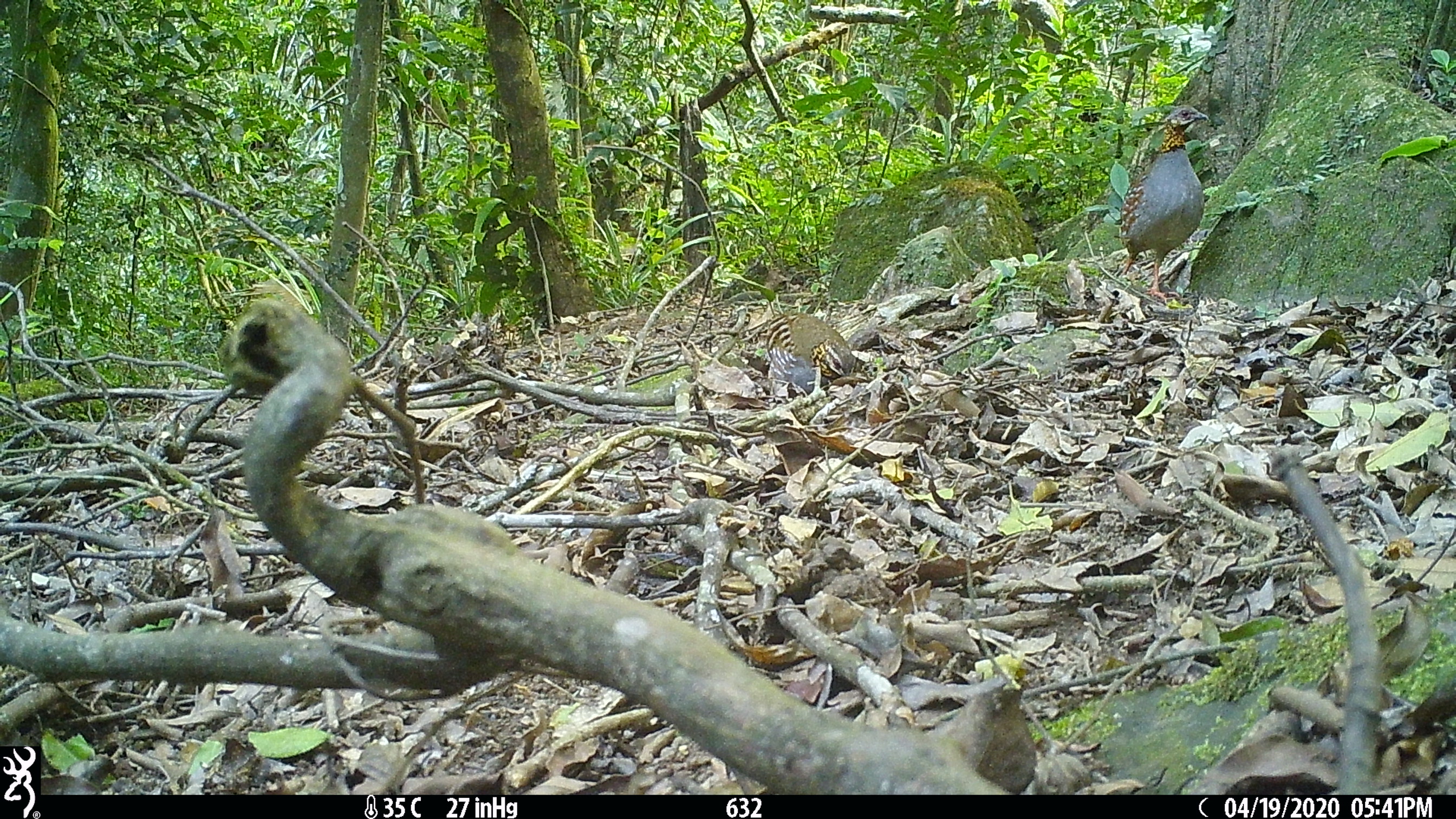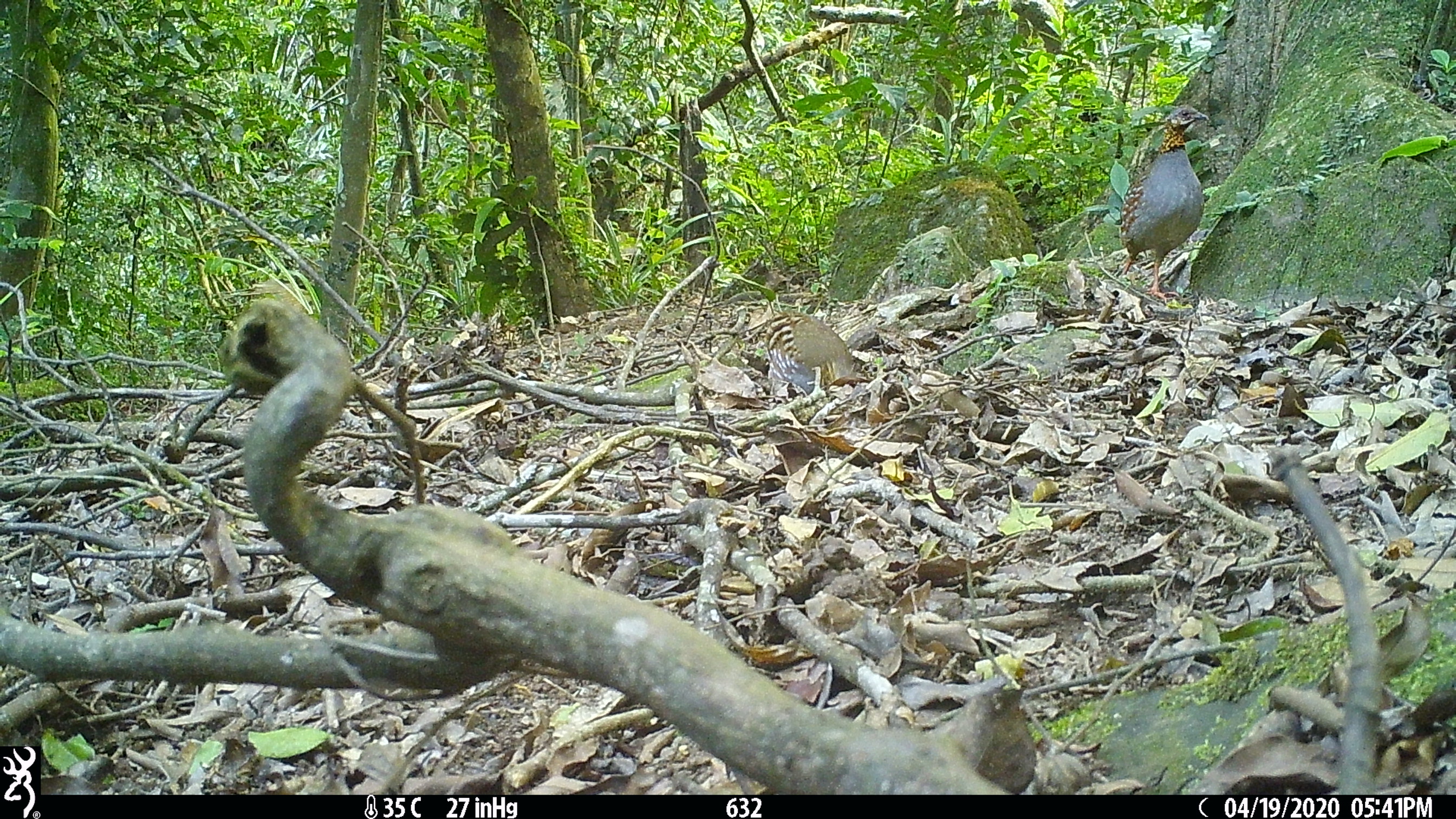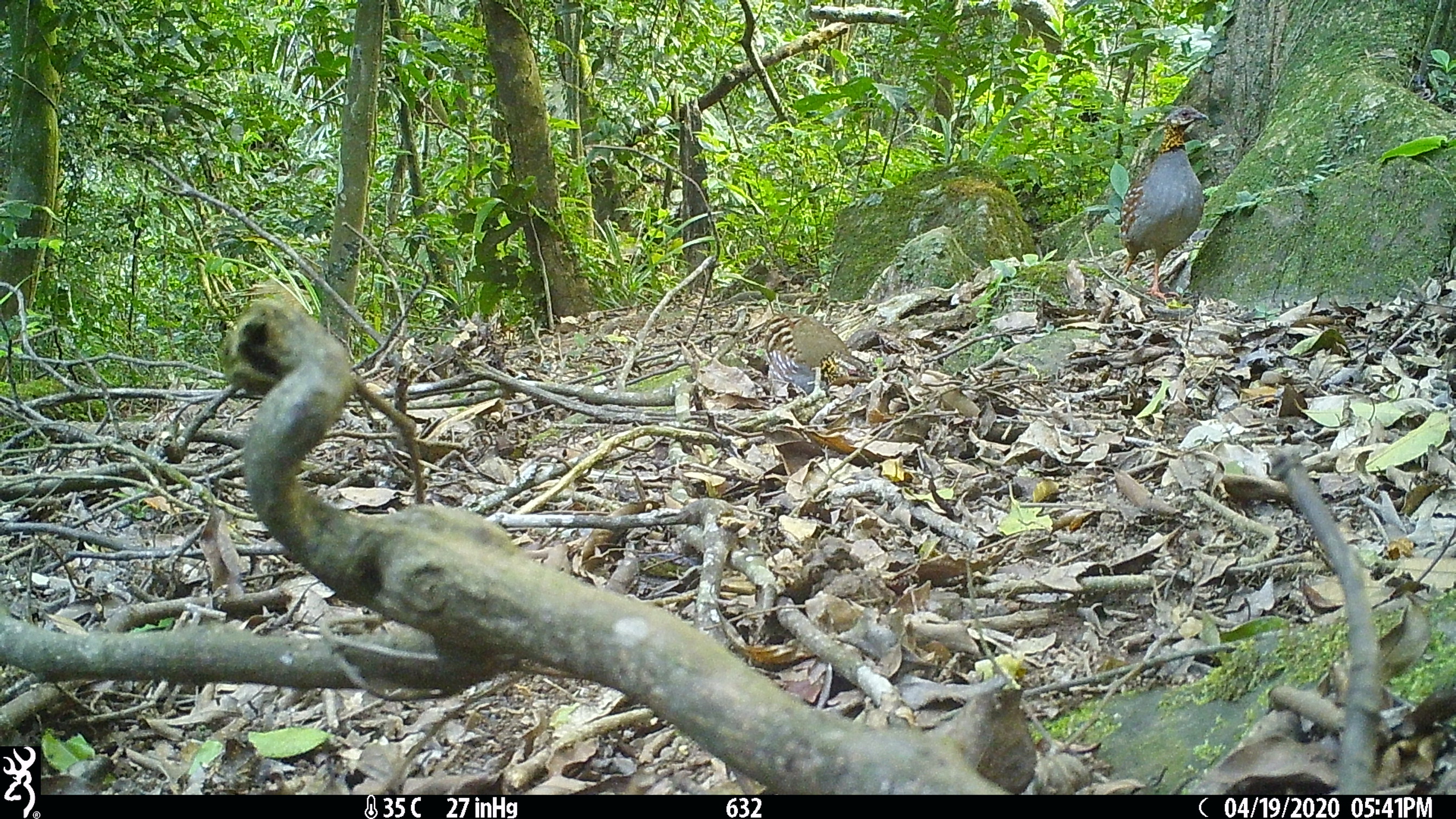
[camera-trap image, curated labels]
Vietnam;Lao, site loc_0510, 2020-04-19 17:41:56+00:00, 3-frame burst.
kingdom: Animalia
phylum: Chordata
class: Aves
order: Galliformes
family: Phasianidae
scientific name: Phasianidae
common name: partridge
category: unidentified partridge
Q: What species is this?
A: Unidentified partridge (partridge) (Phasianidae).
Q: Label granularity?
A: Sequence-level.